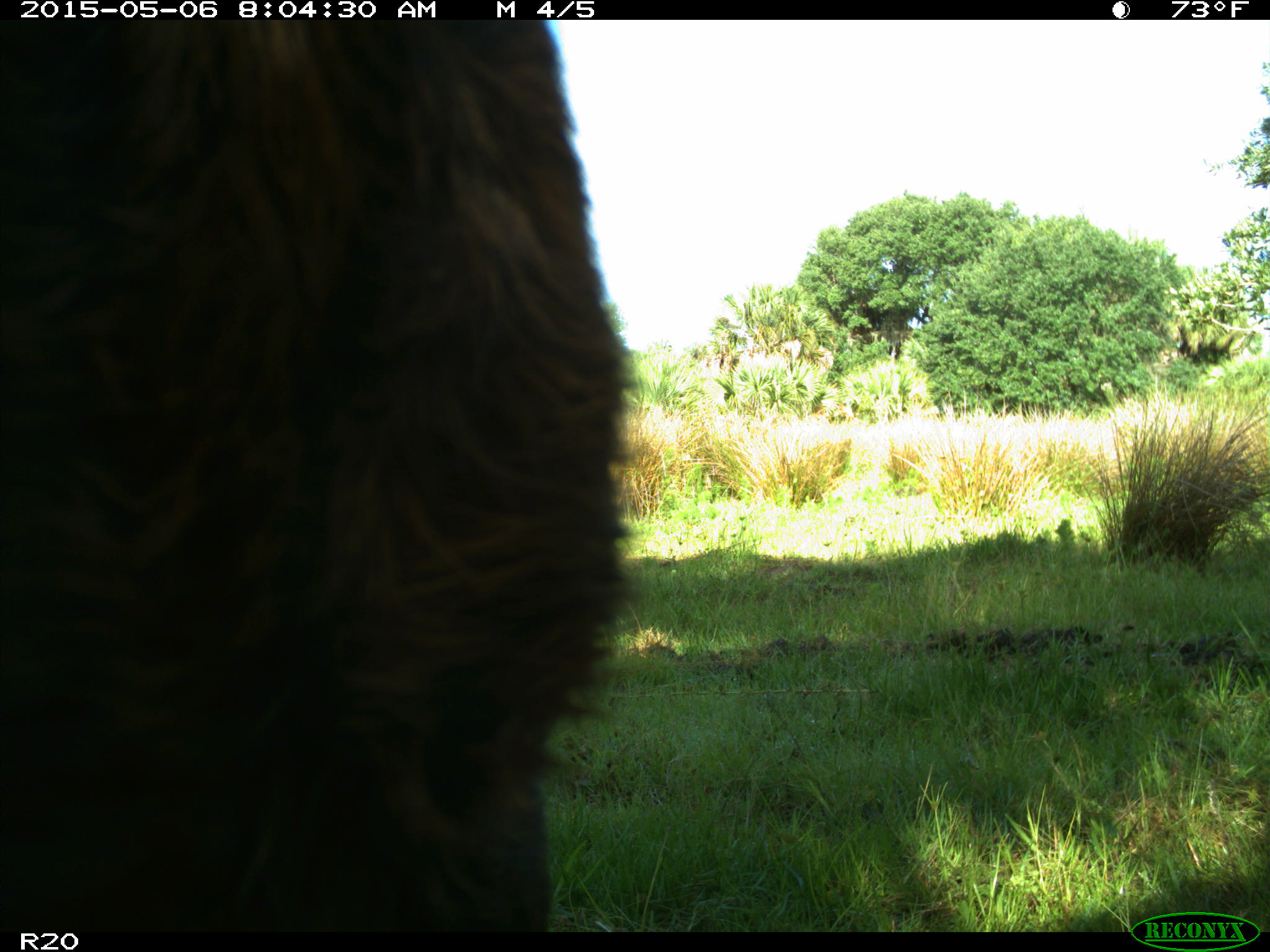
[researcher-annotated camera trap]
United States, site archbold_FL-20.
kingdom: Animalia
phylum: Chordata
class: Mammalia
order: Artiodactyla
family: Bovidae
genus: Bos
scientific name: Bos taurus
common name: domestic cow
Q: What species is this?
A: Bos taurus (domestic cow).